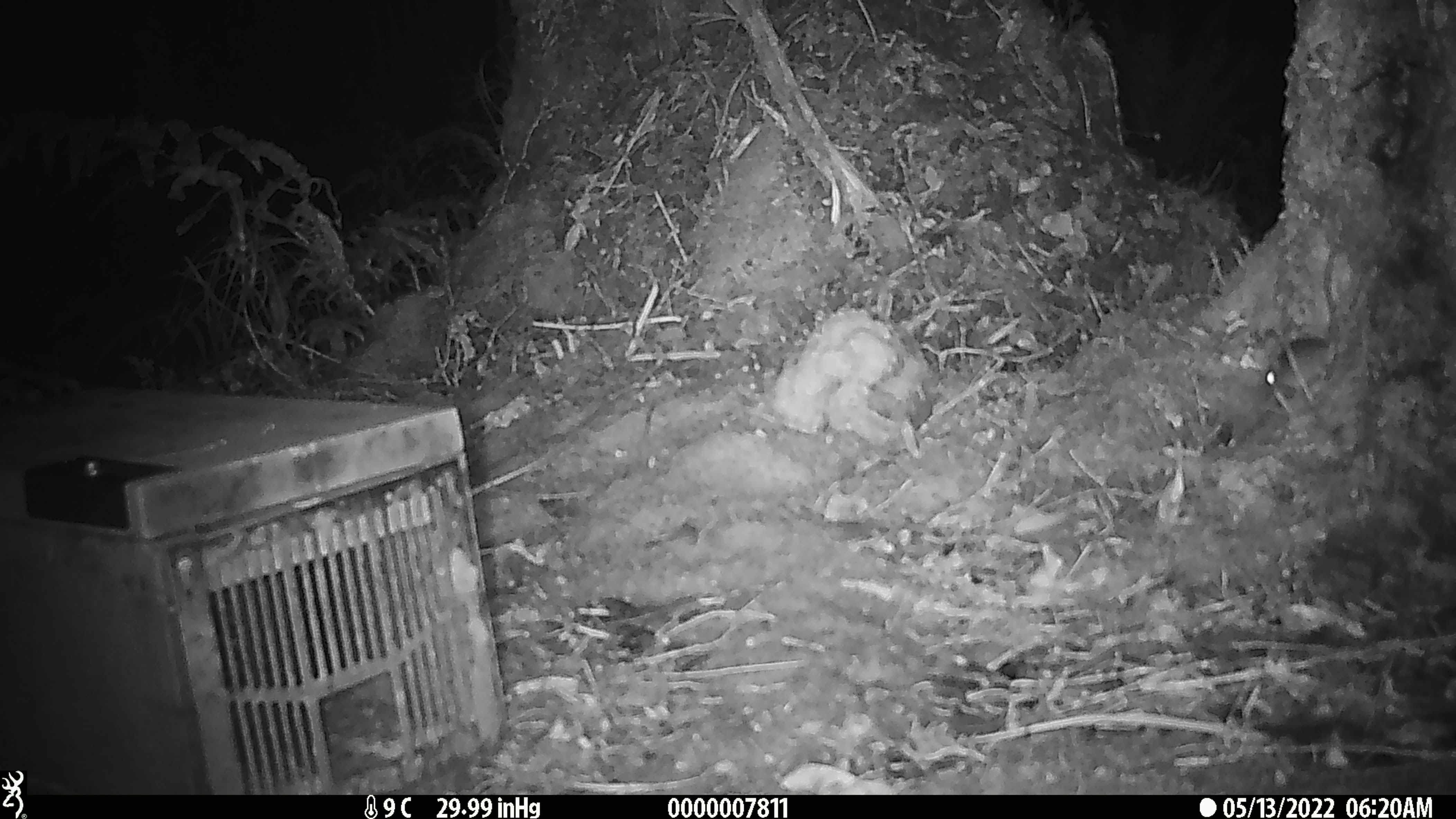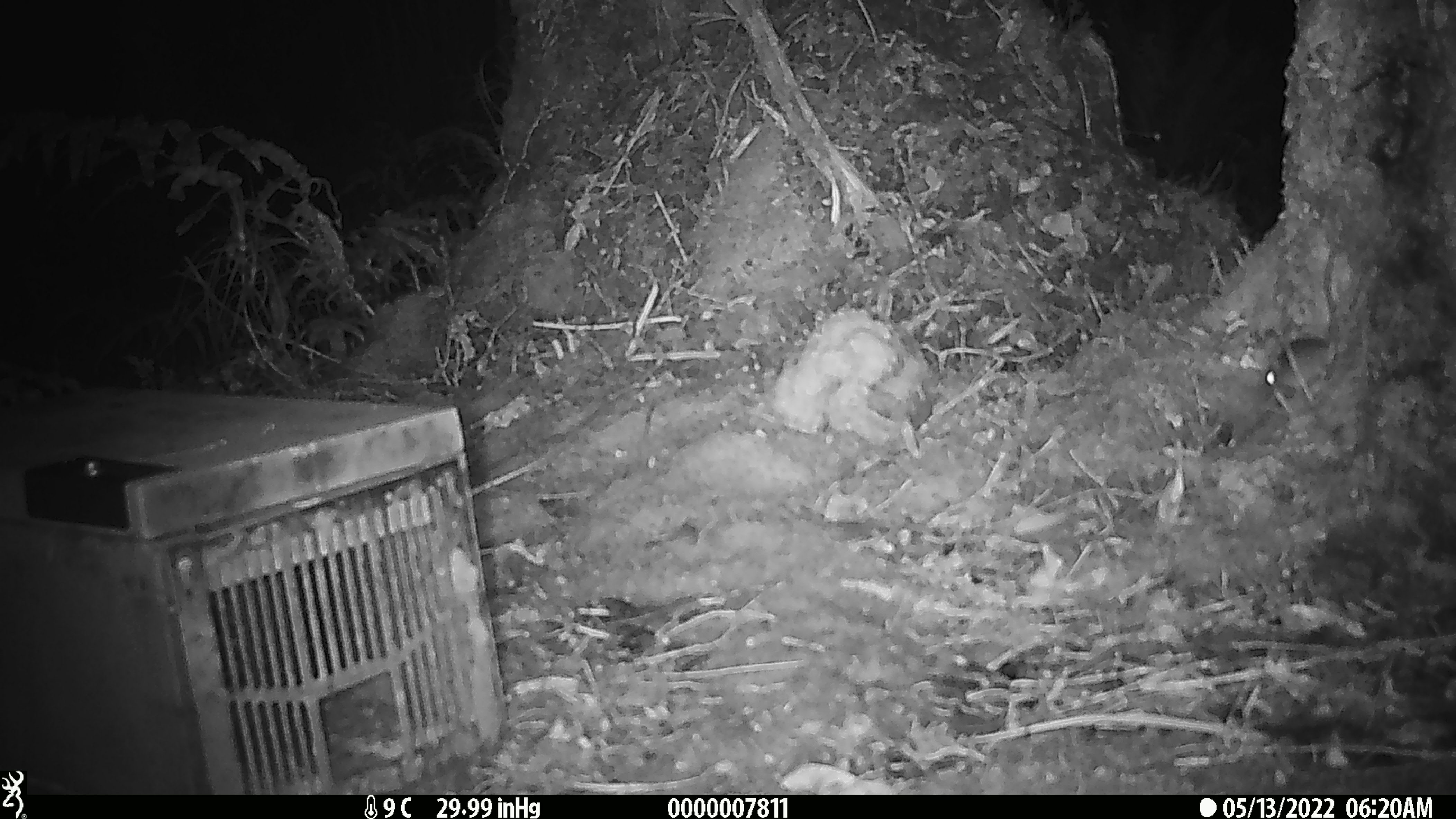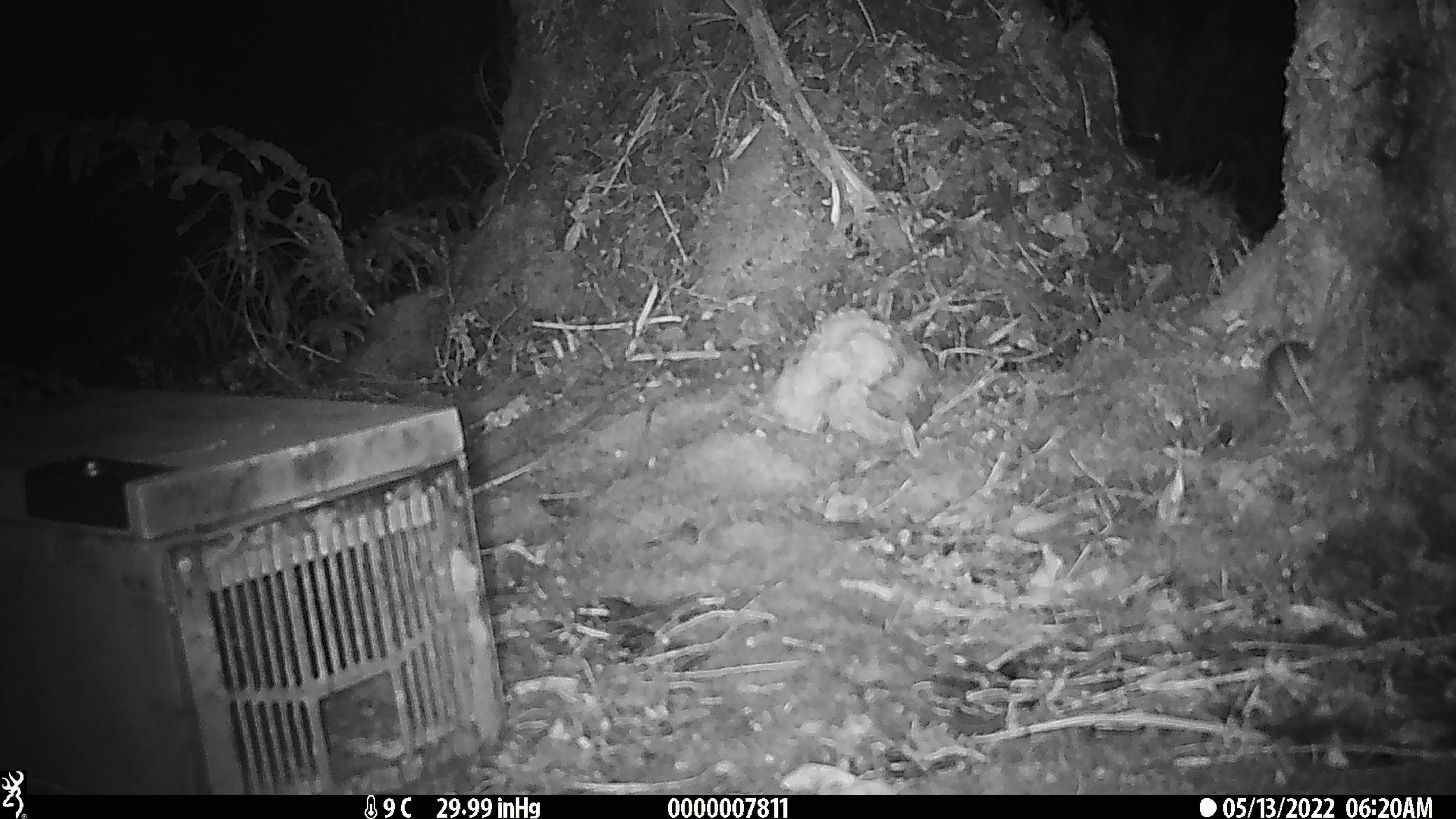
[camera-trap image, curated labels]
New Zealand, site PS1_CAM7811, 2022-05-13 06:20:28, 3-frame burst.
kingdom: Animalia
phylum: Chordata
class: Mammalia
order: Rodentia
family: Muridae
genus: Mus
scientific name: Mus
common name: mouse